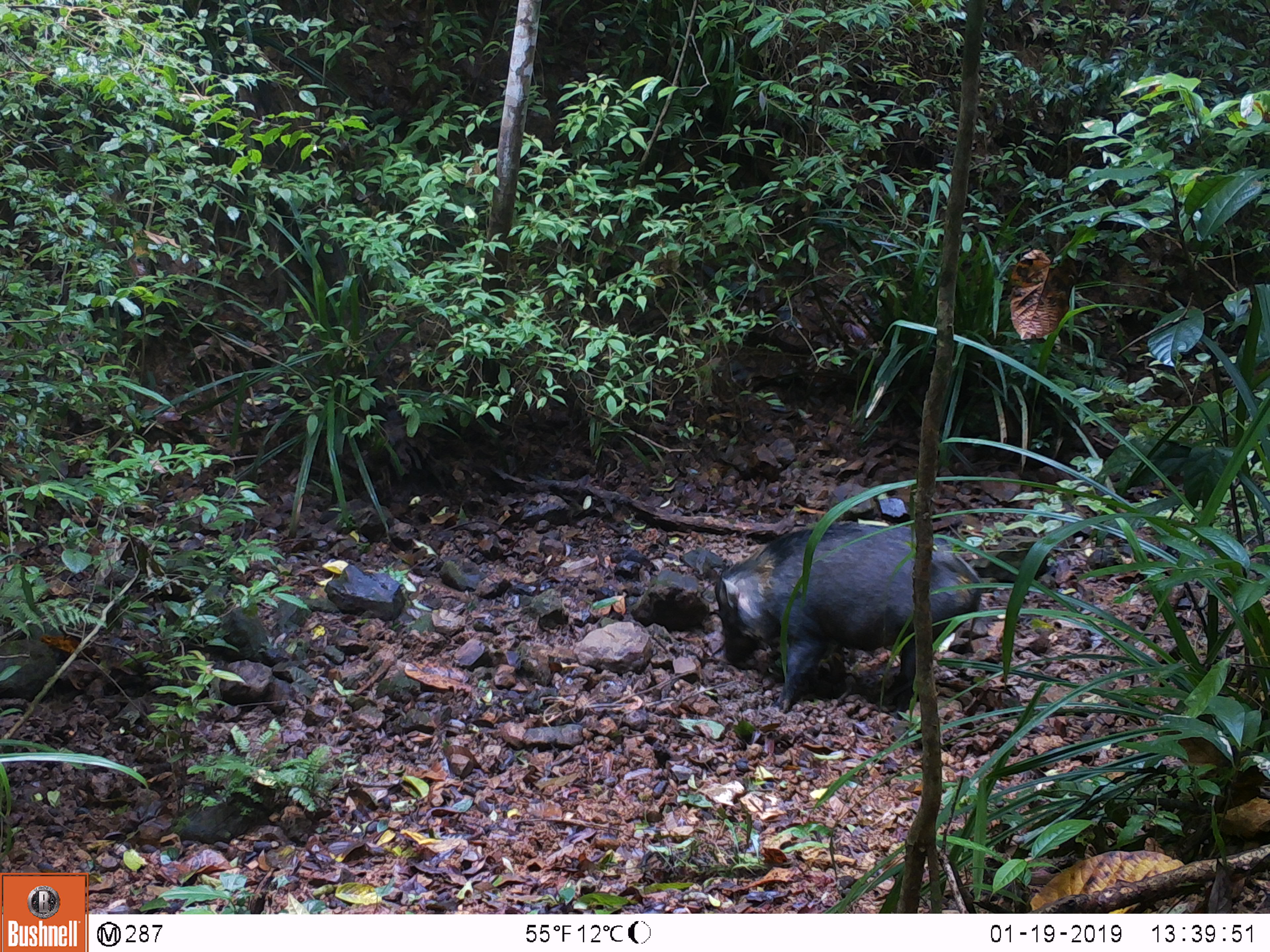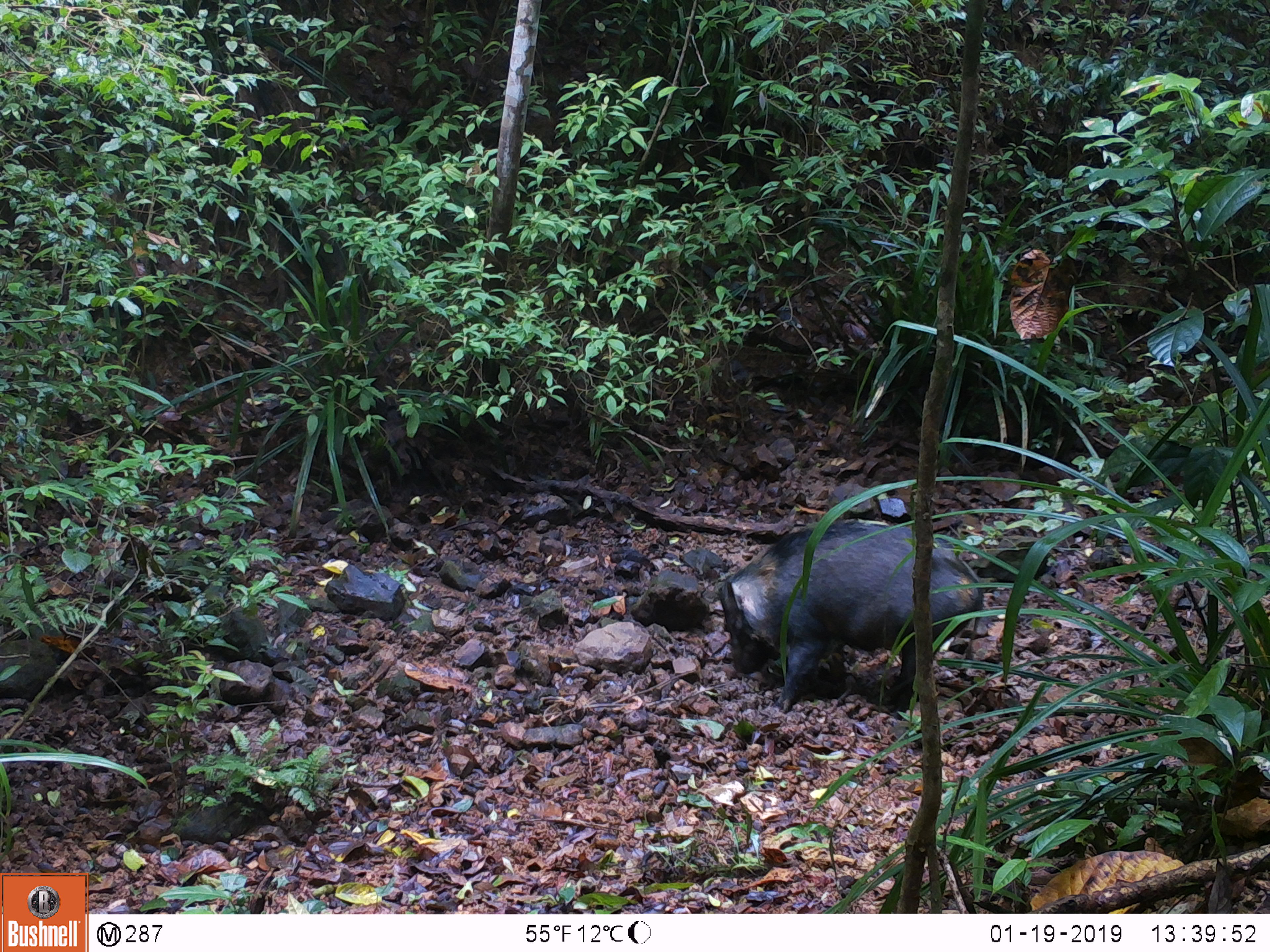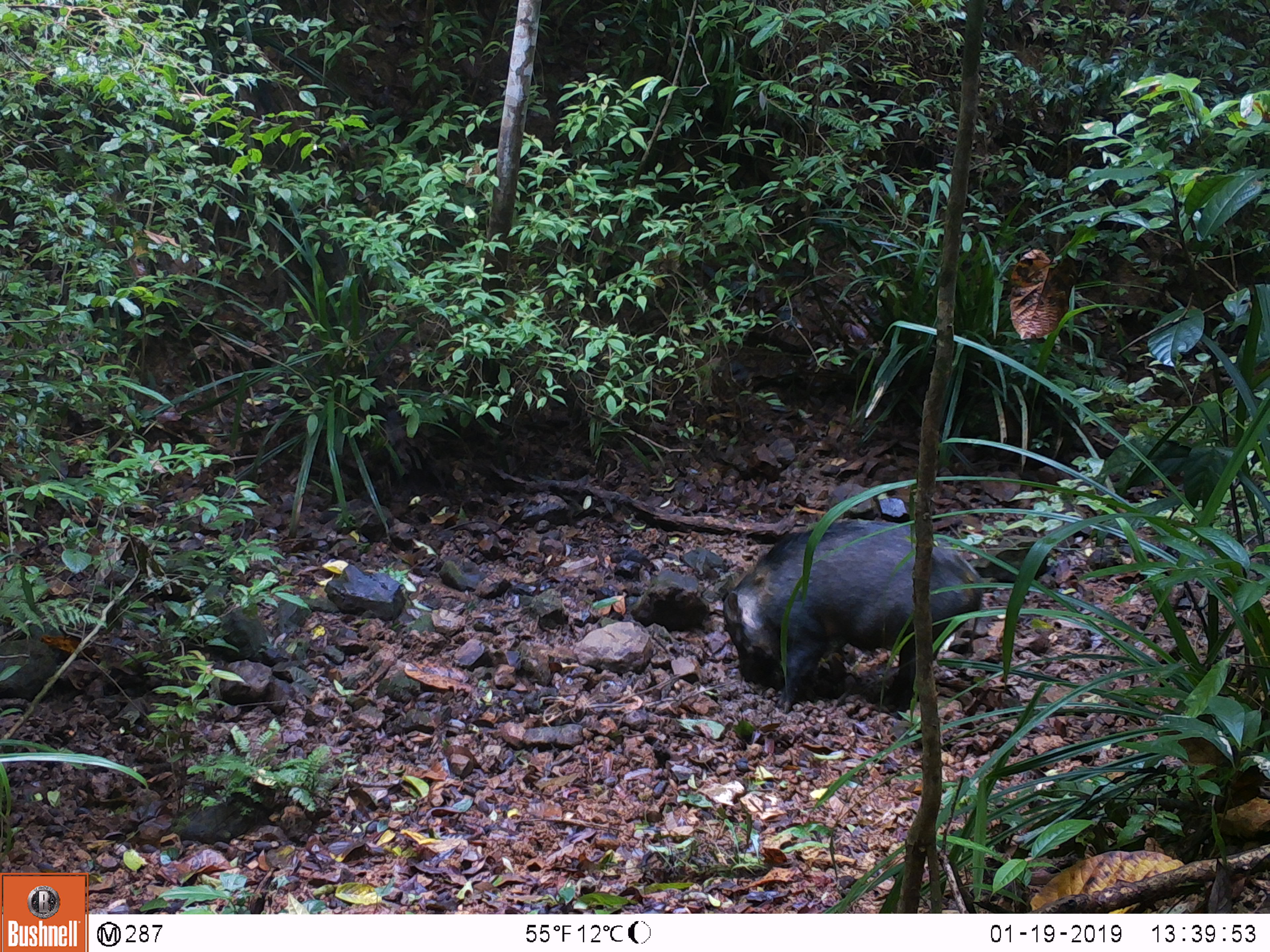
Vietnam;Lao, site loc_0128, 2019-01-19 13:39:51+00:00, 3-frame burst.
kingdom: Animalia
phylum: Chordata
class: Mammalia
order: Artiodactyla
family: Suidae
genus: Sus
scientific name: Sus scrofa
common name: eurasian wild pig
Eurasian wild pig (Sus scrofa). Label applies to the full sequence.